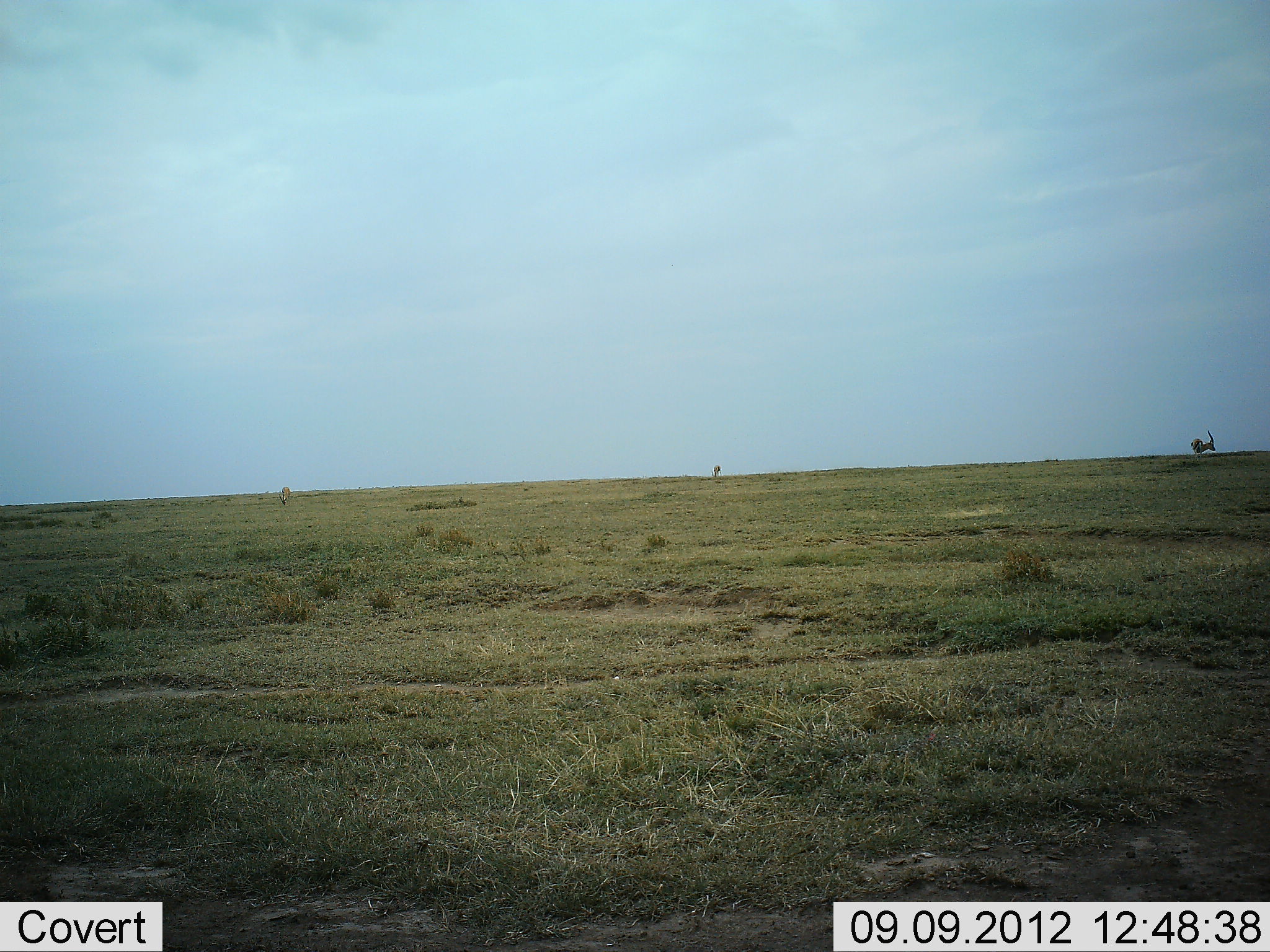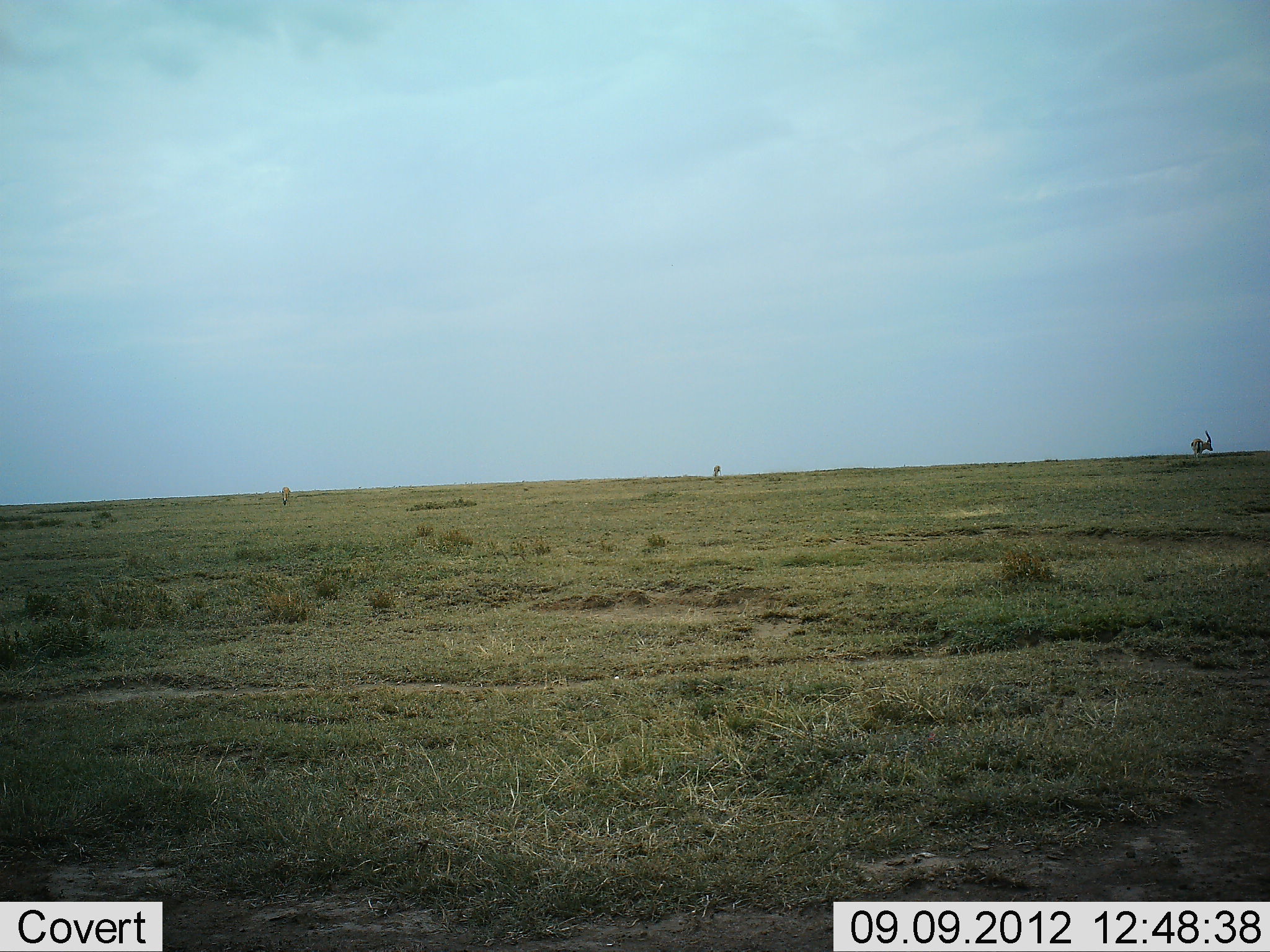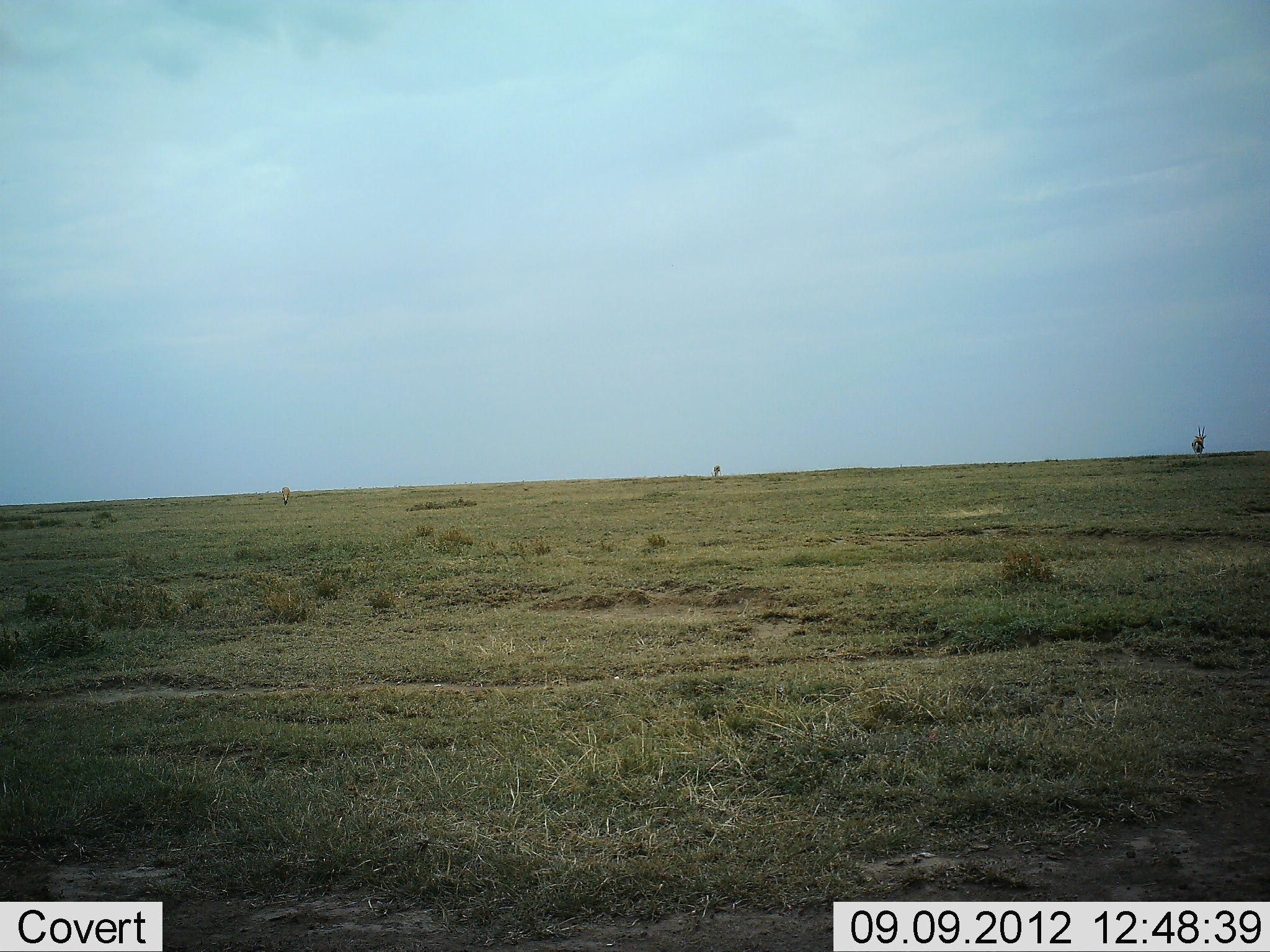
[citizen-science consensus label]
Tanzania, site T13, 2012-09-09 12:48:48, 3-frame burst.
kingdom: Animalia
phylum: Chordata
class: Mammalia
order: Artiodactyla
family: Bovidae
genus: Aepyceros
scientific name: Aepyceros melampus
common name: impala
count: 2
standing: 75%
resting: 0%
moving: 0%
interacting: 0%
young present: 0%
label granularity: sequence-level